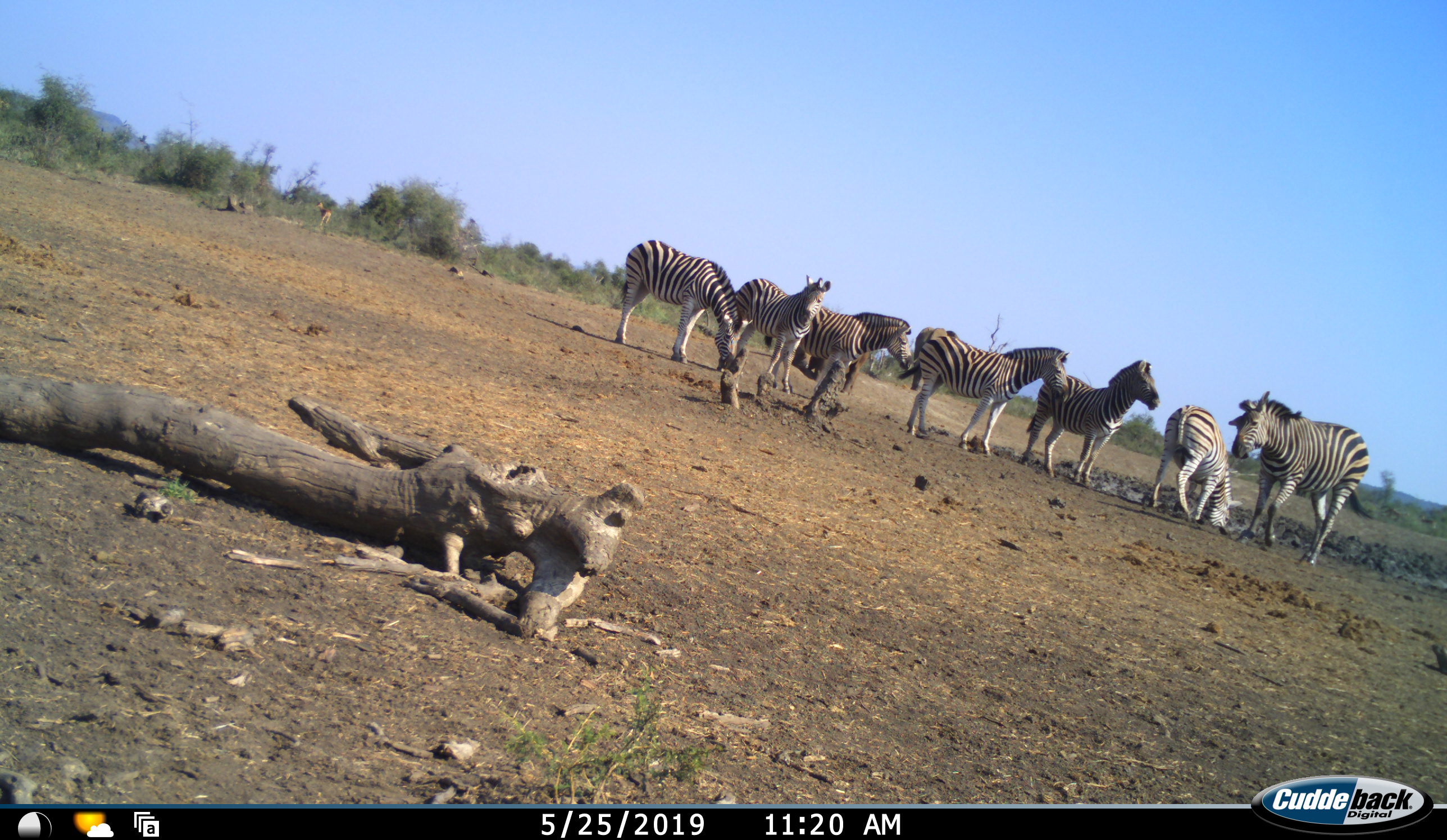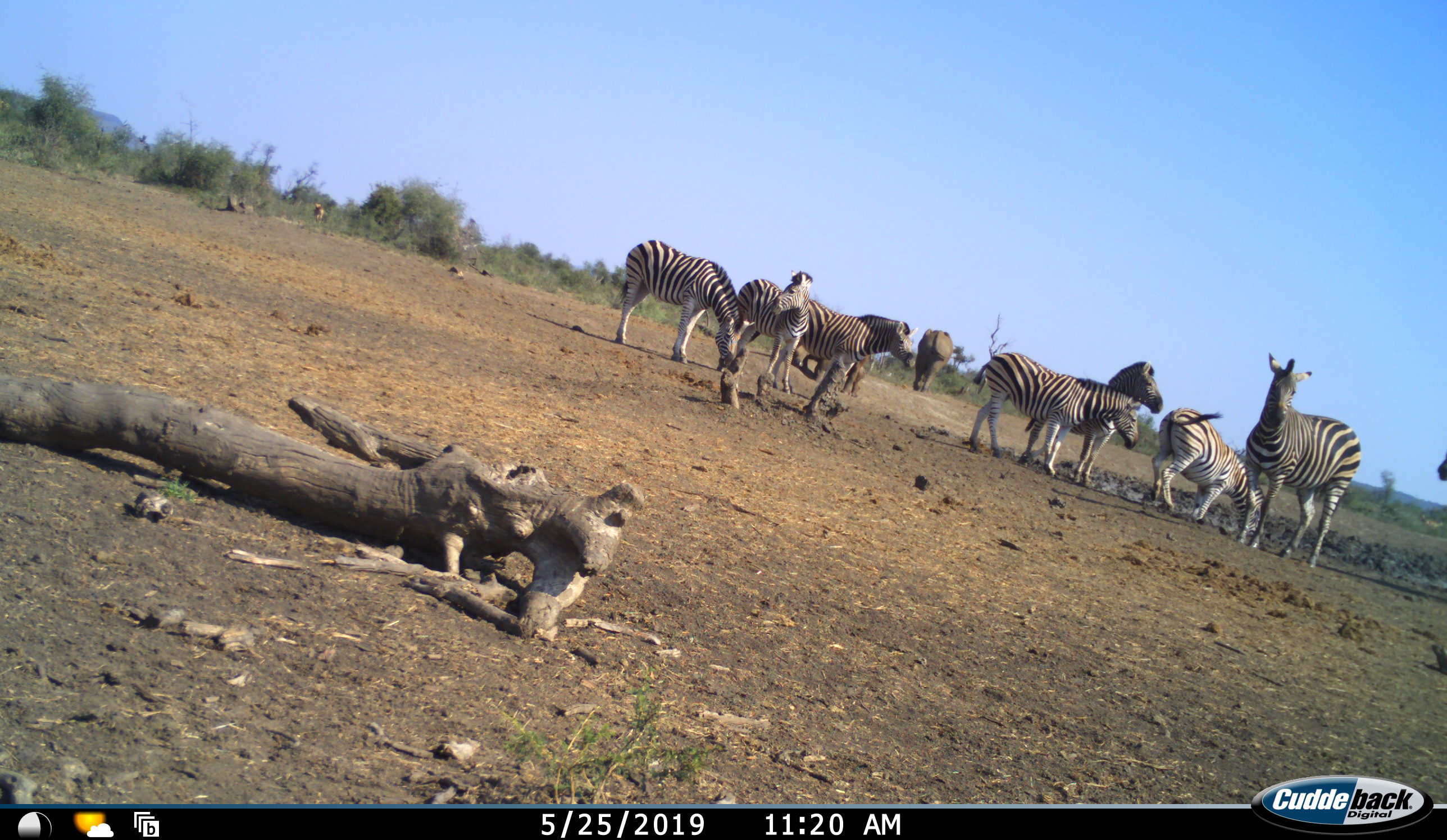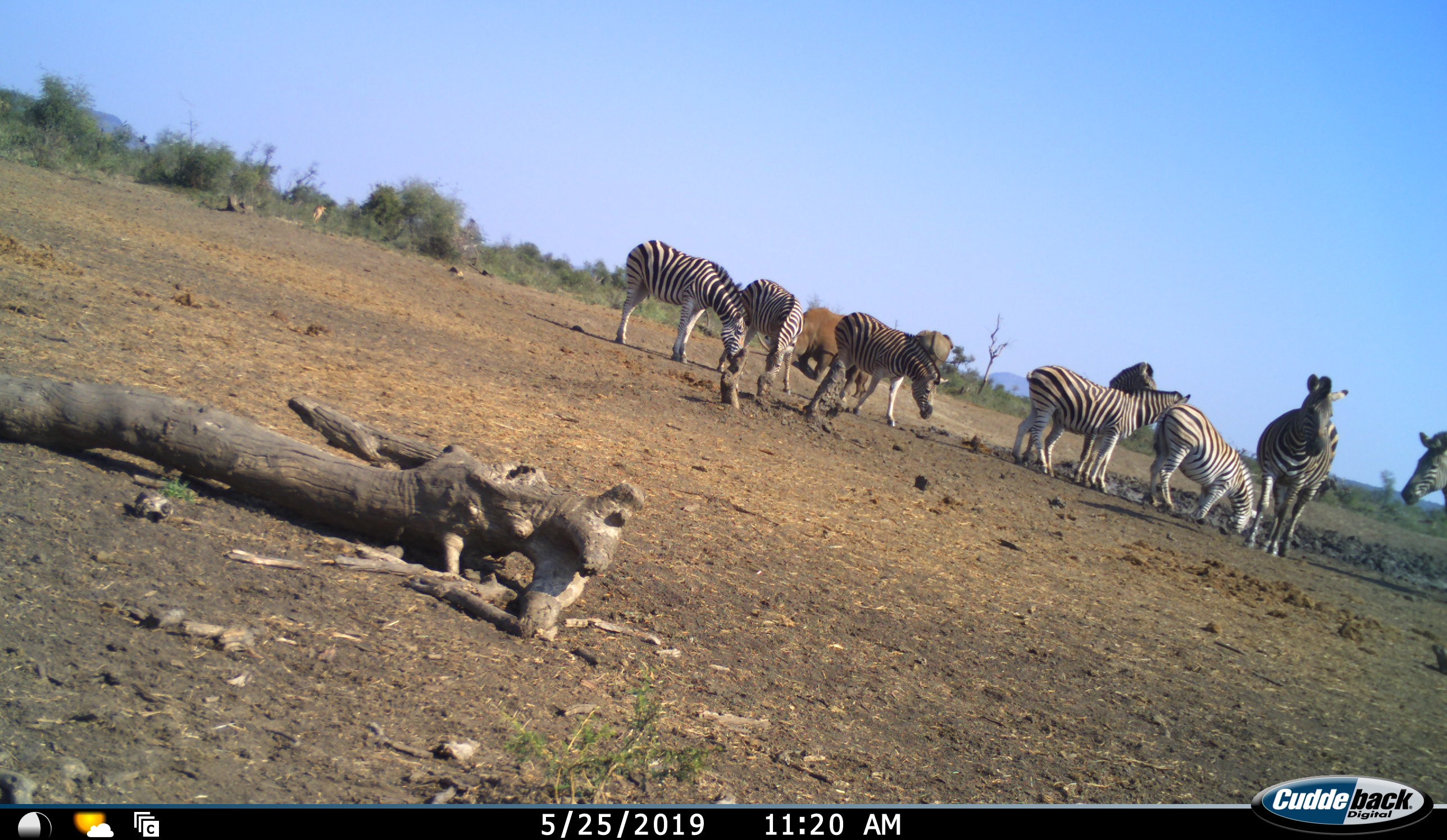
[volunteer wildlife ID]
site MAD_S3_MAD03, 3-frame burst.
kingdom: Animalia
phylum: Chordata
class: Mammalia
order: Perissodactyla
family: Equidae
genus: Equus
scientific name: Equus quagga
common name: plains zebra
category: zebraplains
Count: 8.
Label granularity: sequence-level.